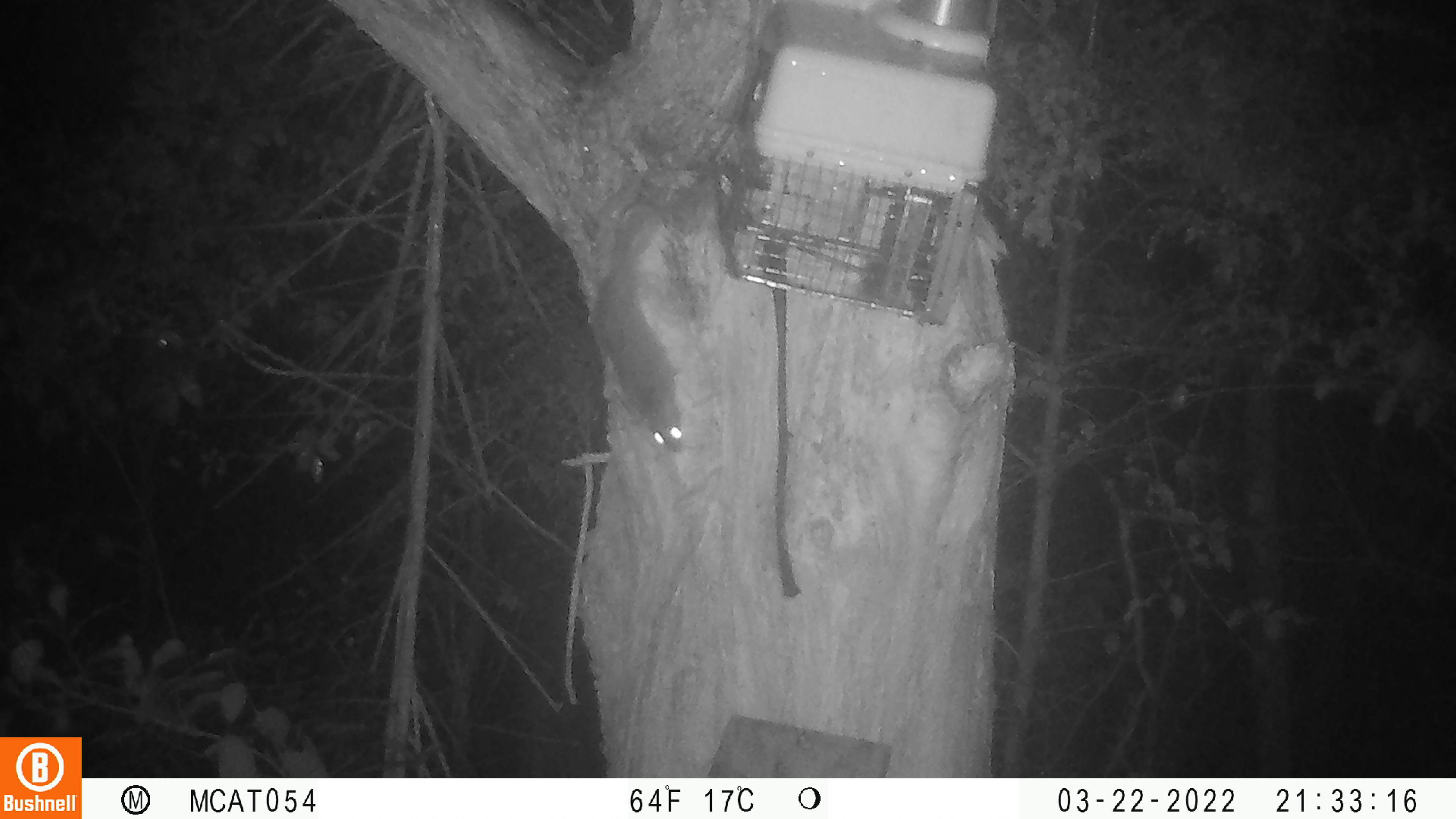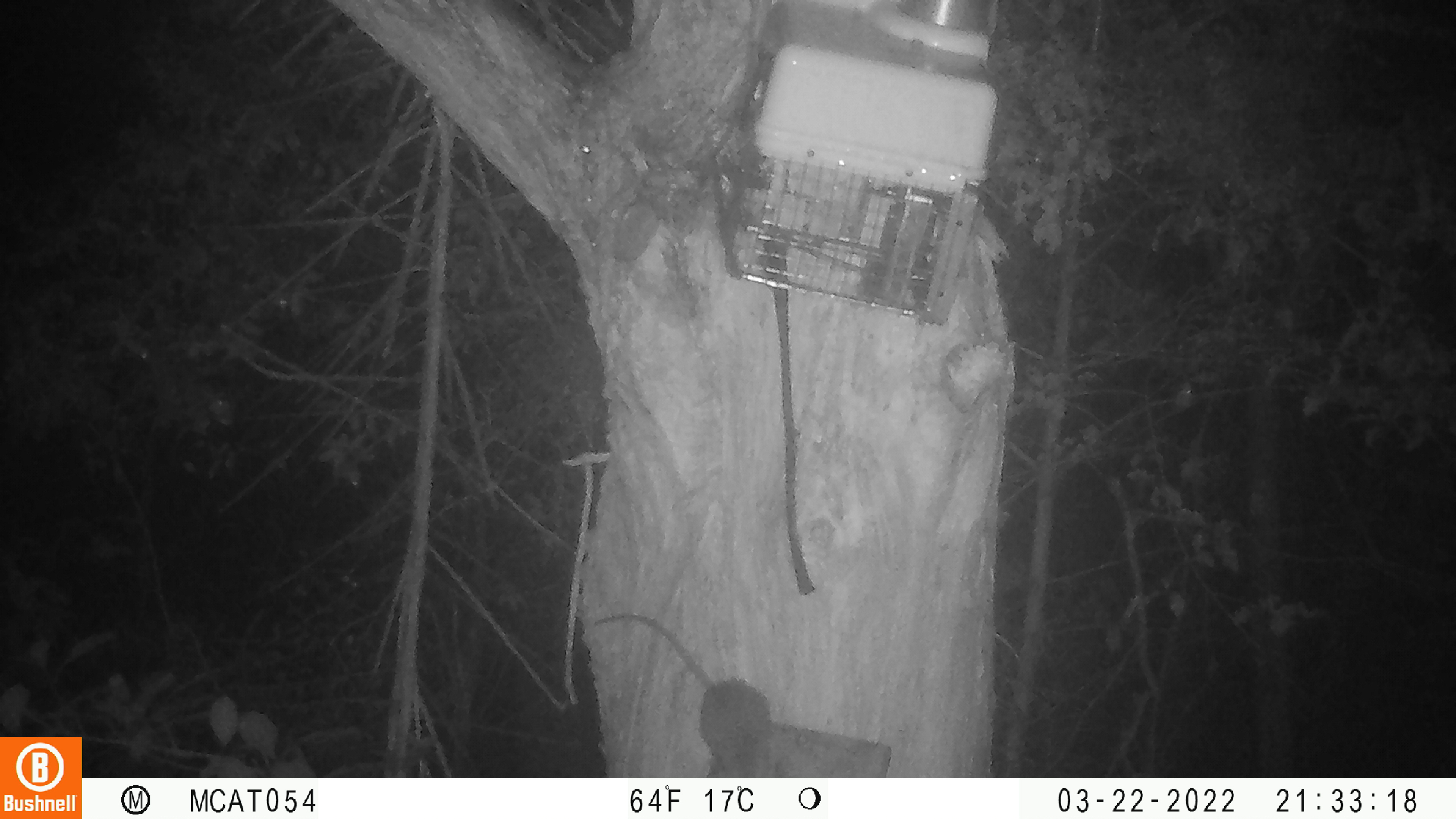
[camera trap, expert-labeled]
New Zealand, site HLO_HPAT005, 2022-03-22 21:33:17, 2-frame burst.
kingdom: Animalia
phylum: Chordata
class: Mammalia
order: Rodentia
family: Muridae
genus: Rattus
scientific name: Rattus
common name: rat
Rat (Rattus).